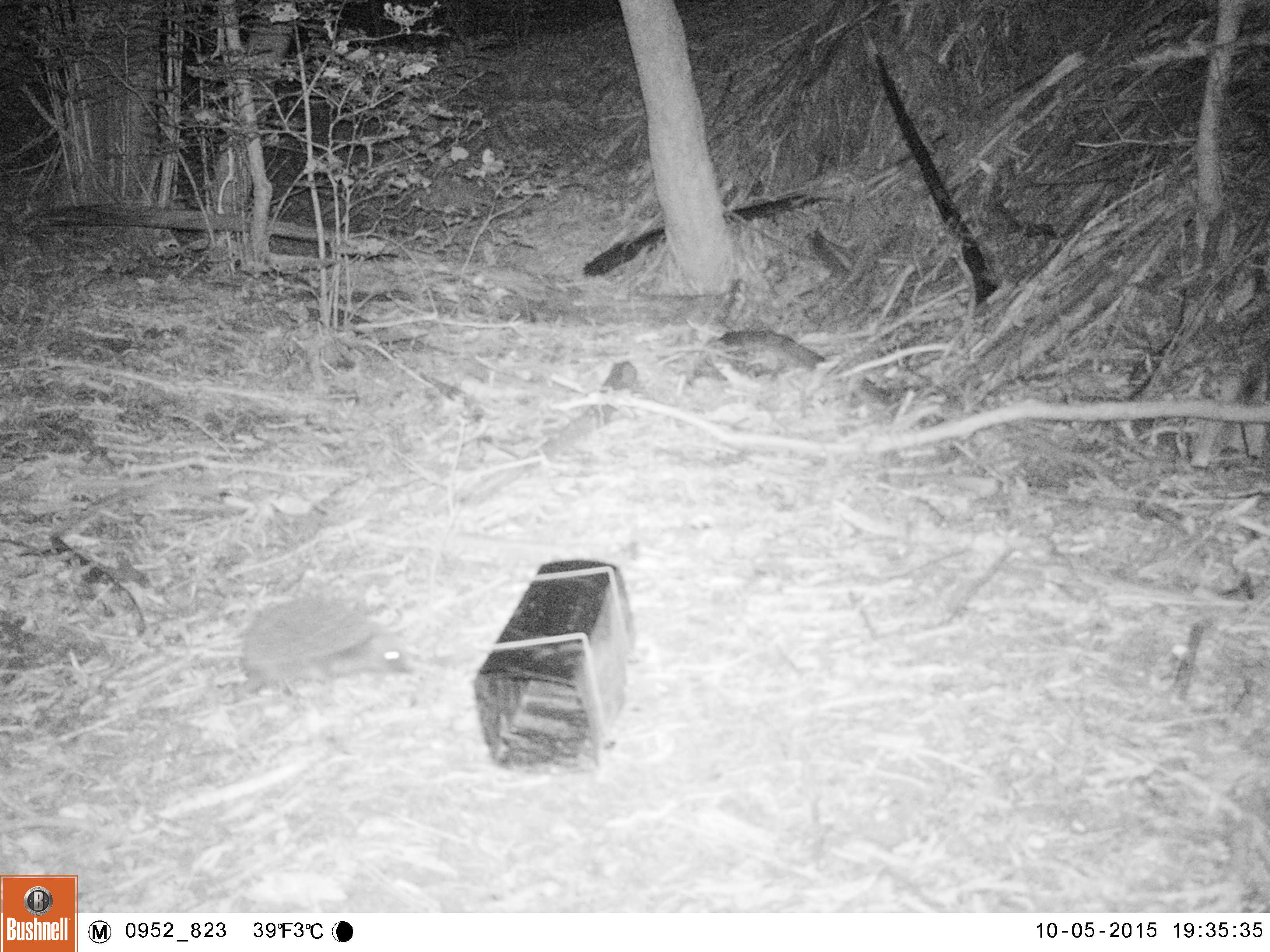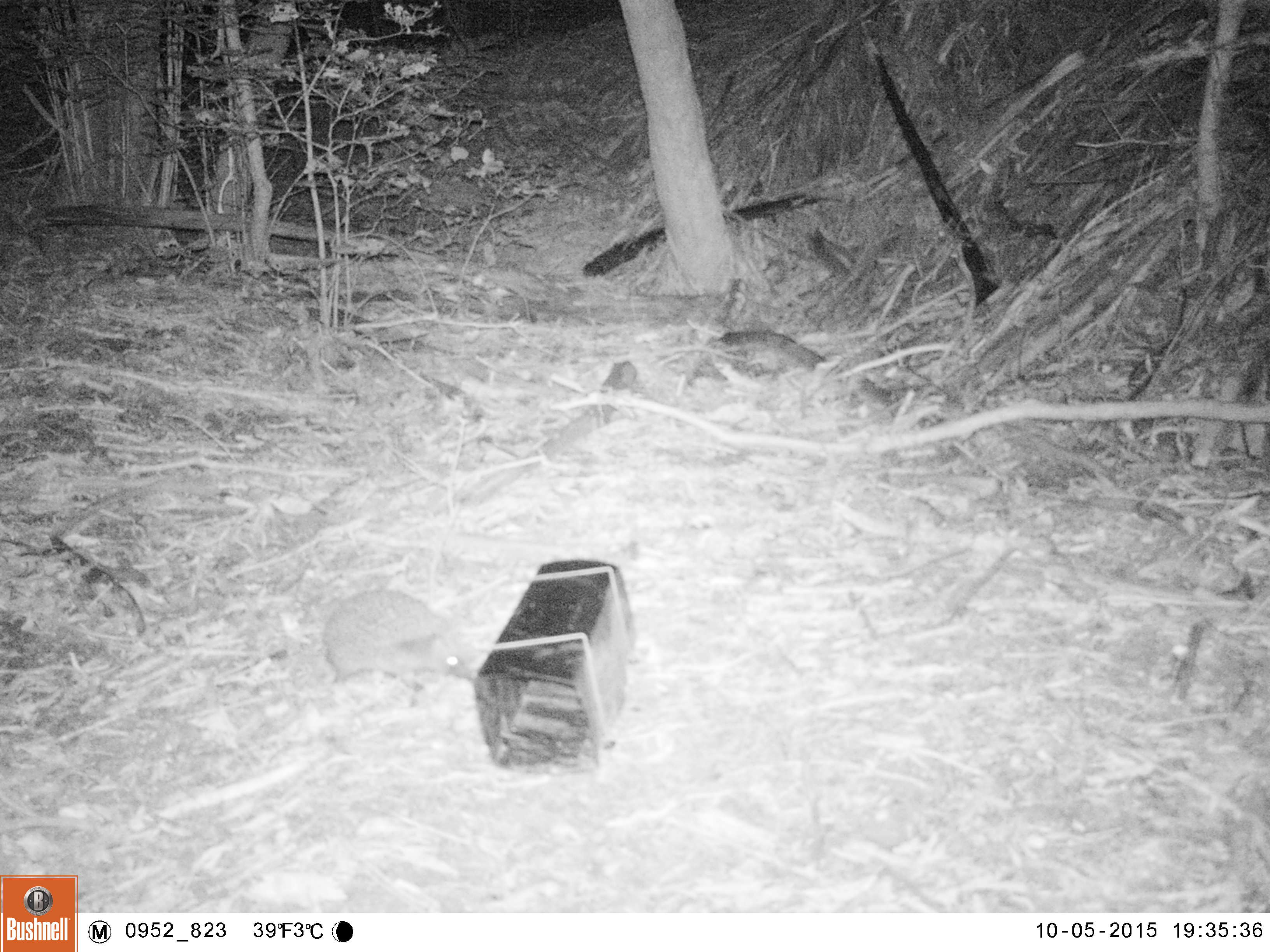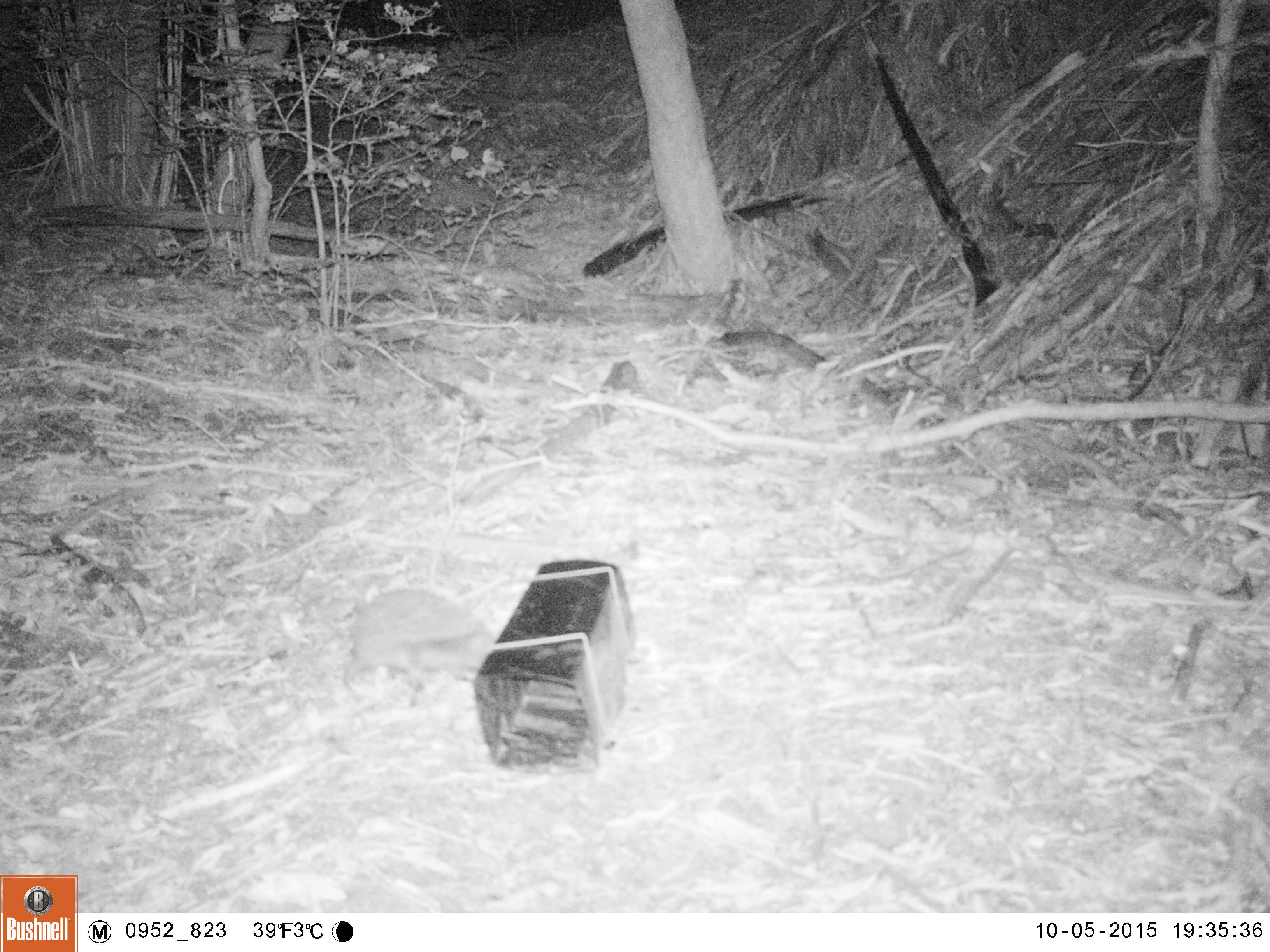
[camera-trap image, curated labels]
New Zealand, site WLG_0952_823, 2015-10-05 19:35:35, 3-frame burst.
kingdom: Animalia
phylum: Chordata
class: Mammalia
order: Eulipotyphla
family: Erinaceidae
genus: Erinaceus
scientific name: Erinaceus europaeus europaeus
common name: european hedgehog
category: hedgehog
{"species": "hedgehog (european hedgehog) (Erinaceus europaeus europaeus)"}